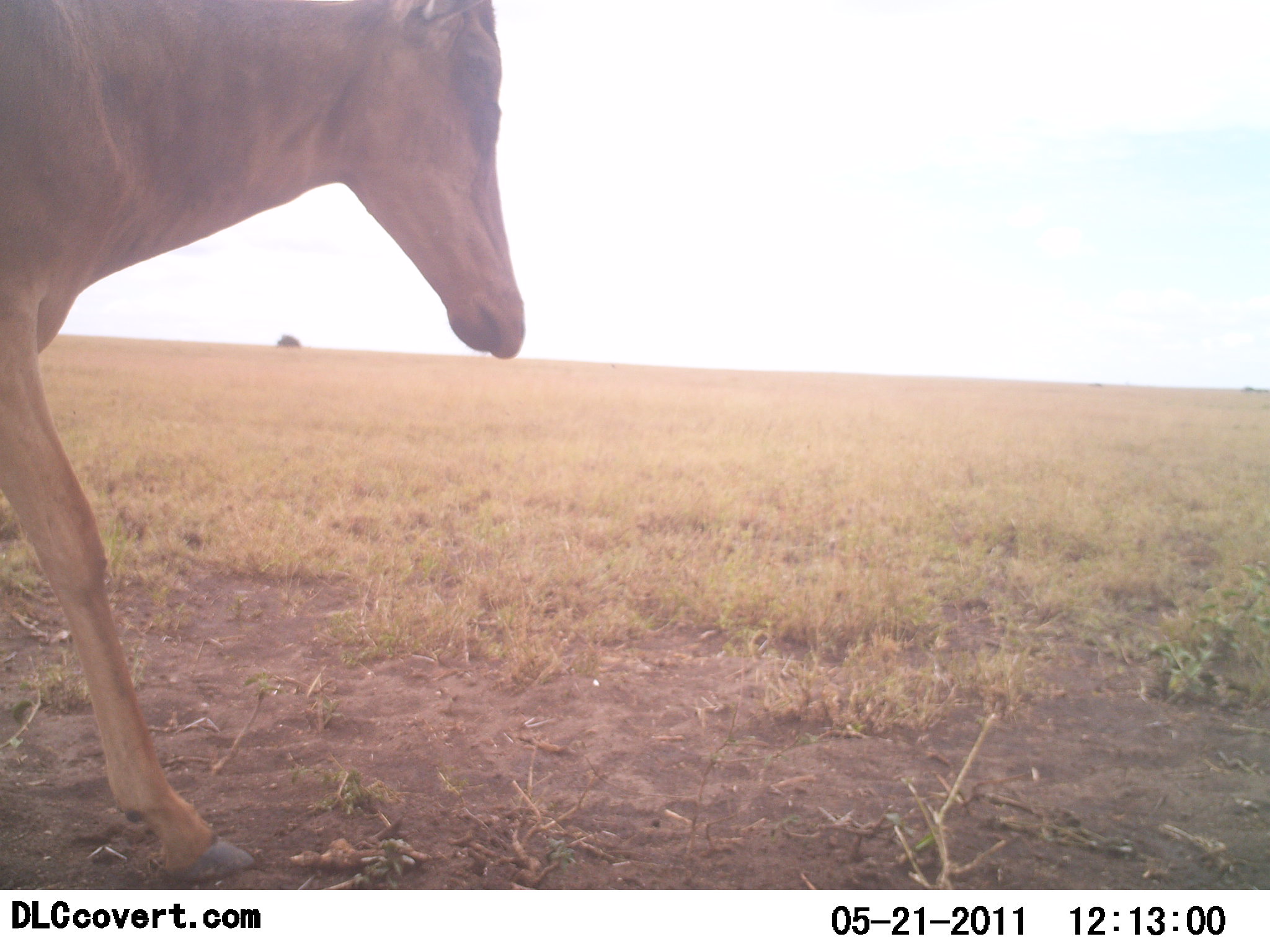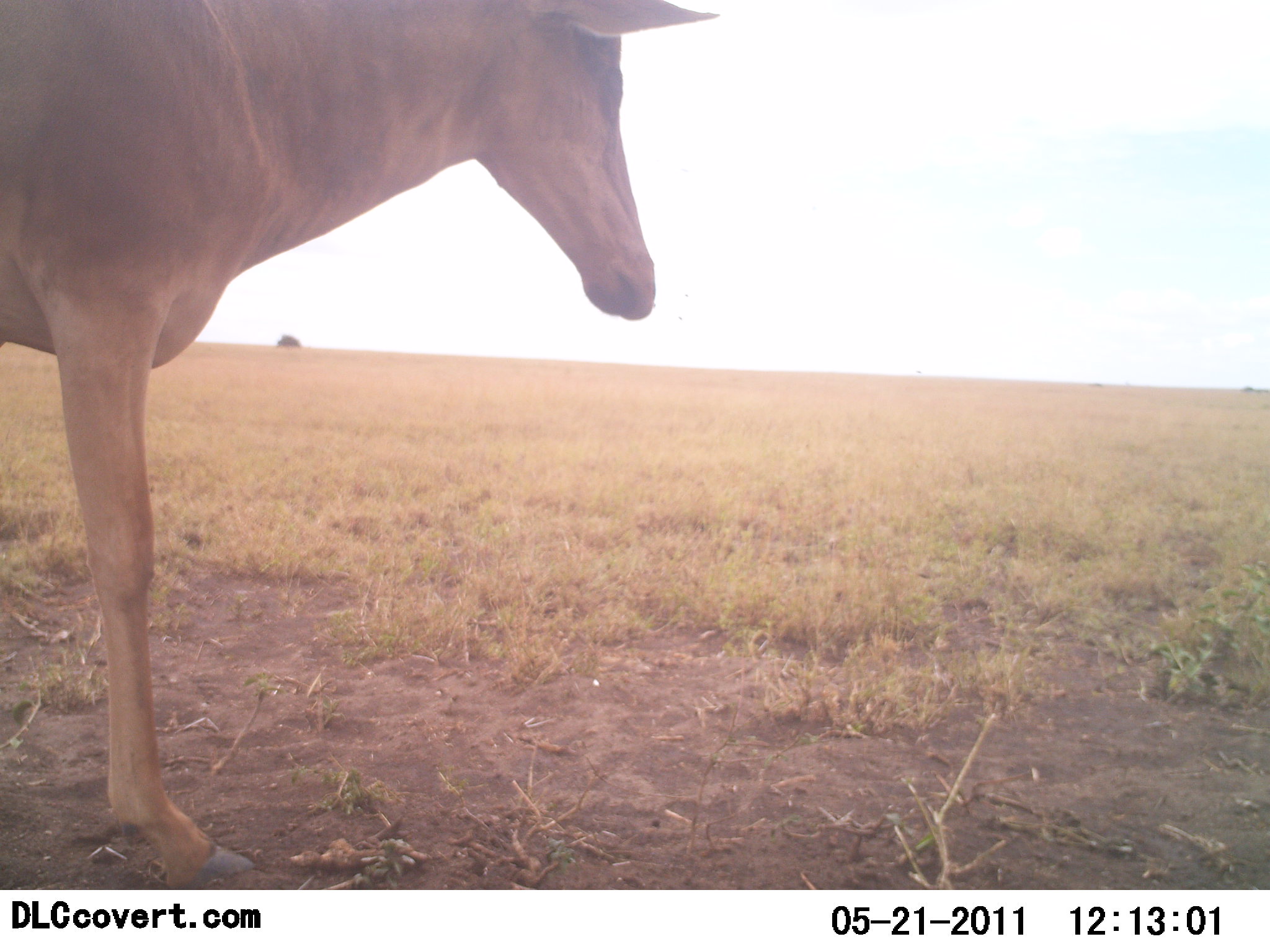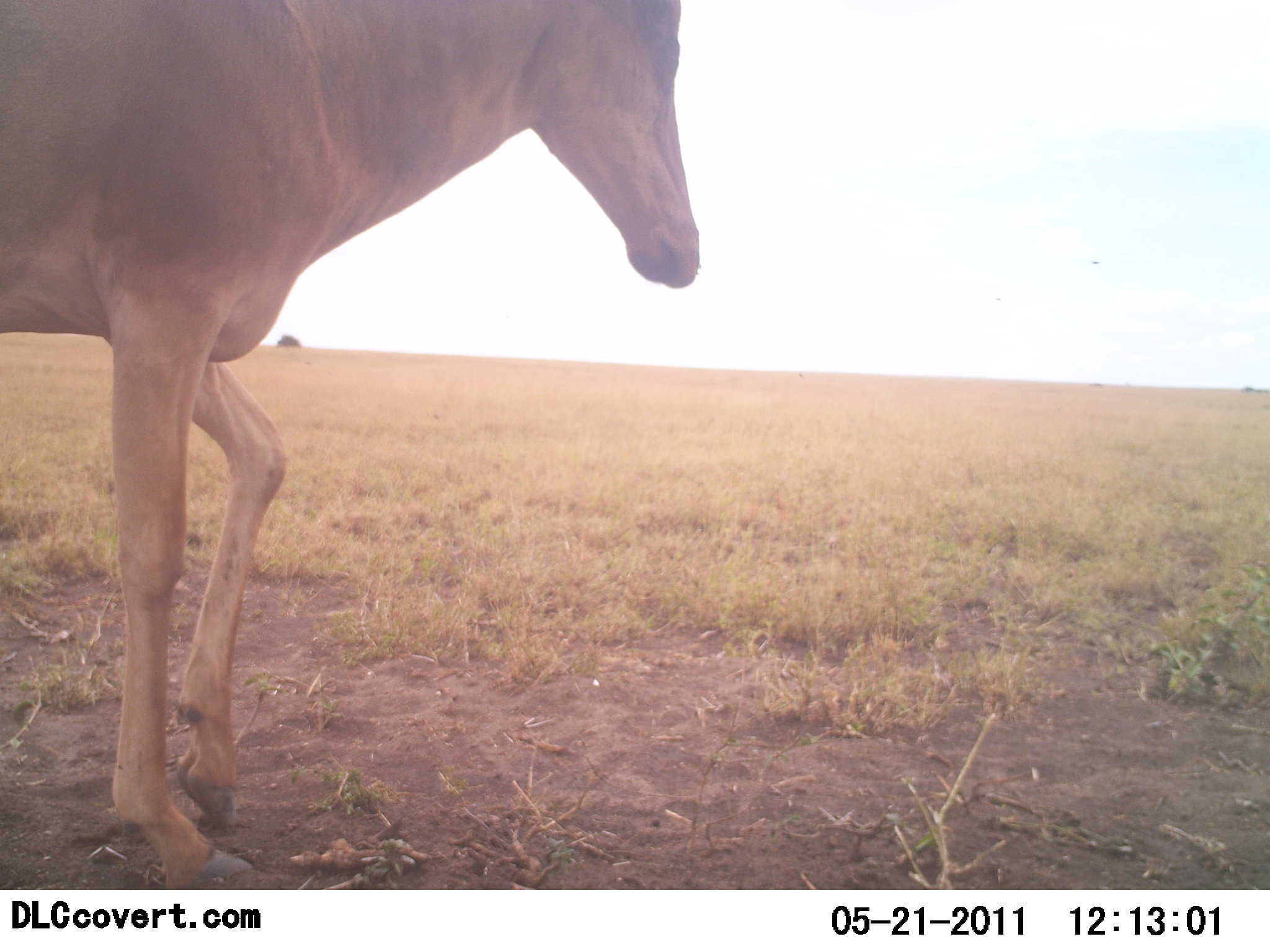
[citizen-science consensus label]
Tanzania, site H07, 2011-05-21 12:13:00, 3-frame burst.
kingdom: Animalia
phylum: Chordata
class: Mammalia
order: Artiodactyla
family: Bovidae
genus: Alcelaphus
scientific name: Alcelaphus buselaphus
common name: hartebeest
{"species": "hartebeest (Alcelaphus buselaphus)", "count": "1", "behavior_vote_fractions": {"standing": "33%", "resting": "0%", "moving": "67%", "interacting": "0%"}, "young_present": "0%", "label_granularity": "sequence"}